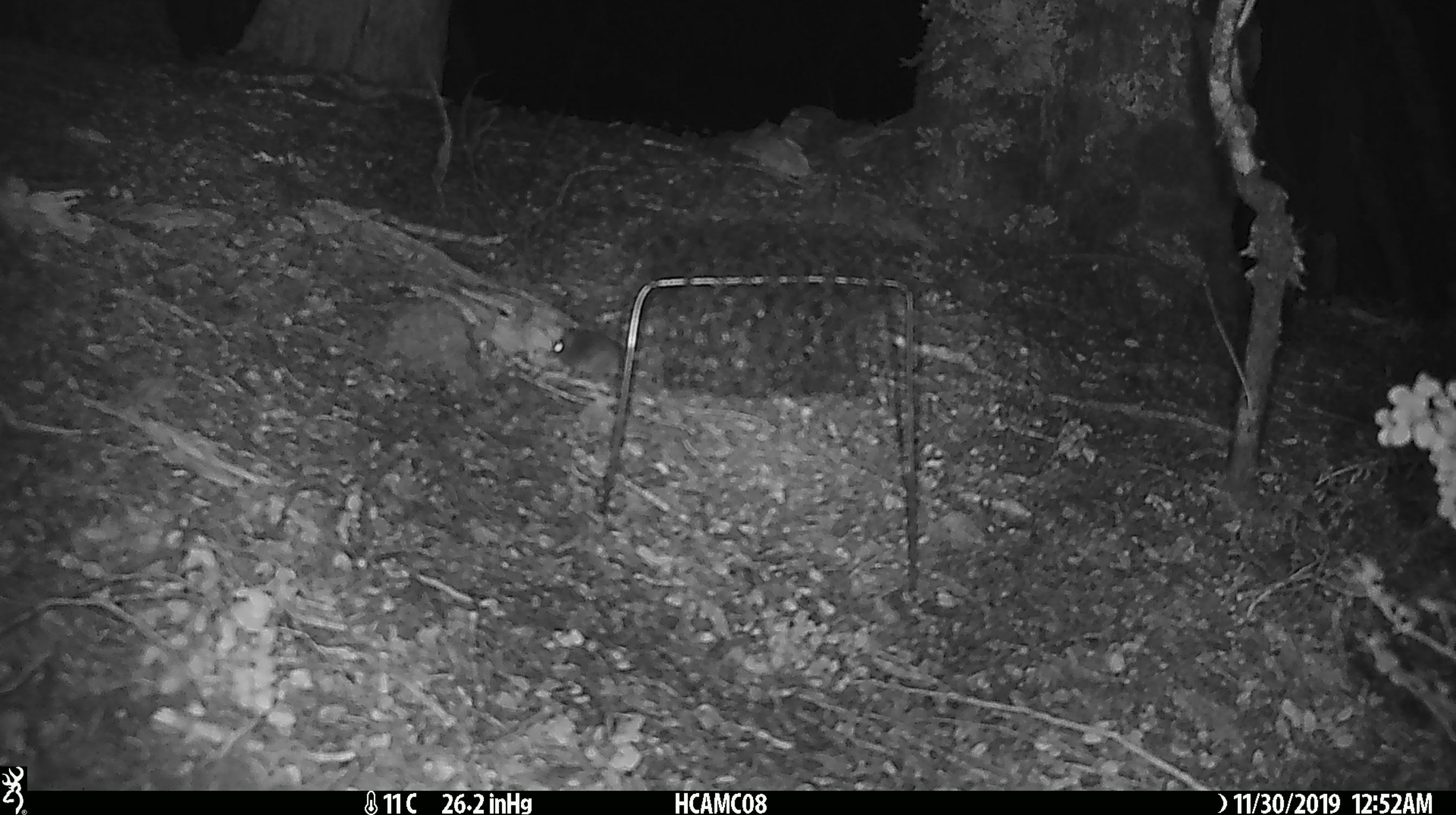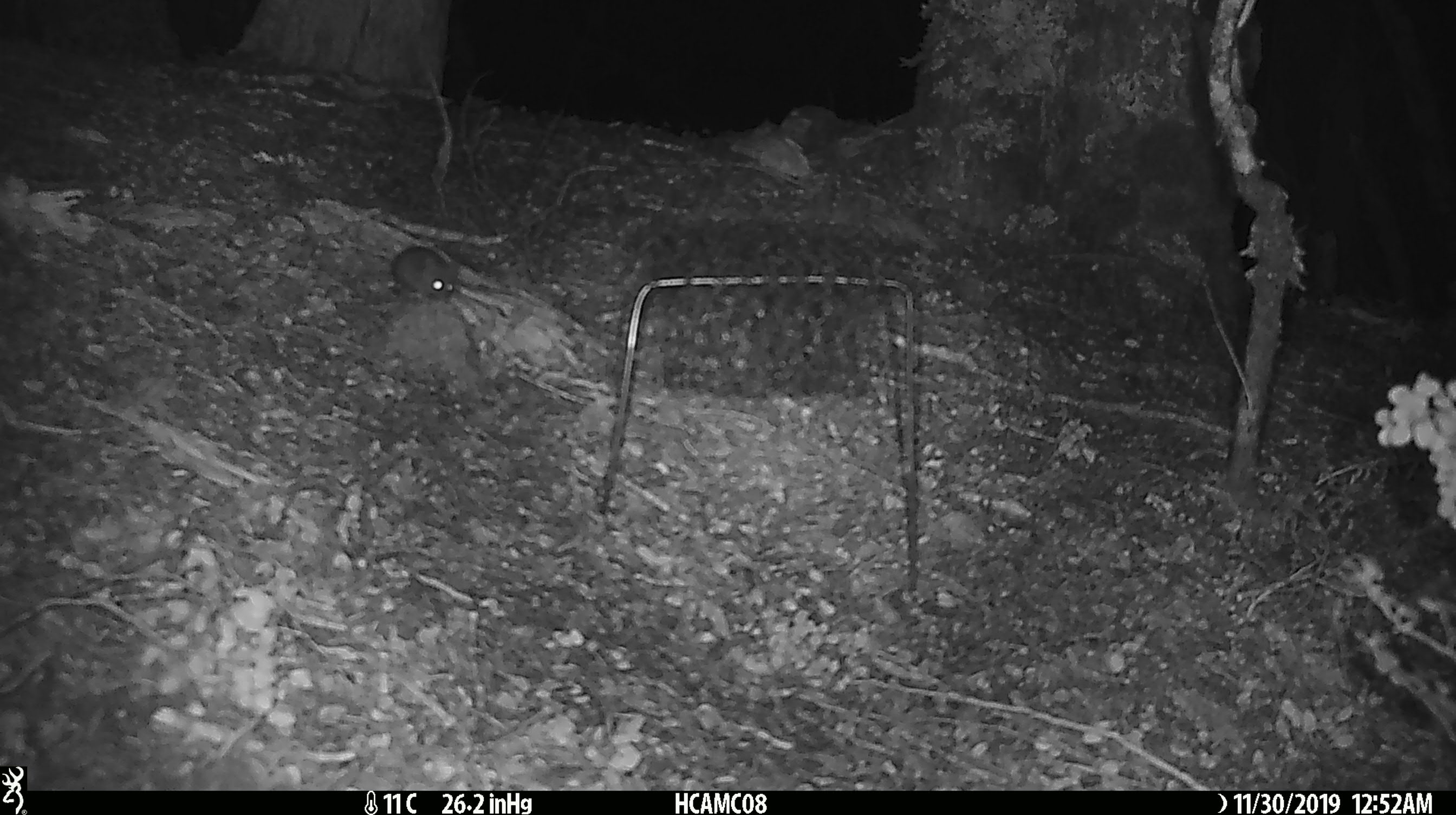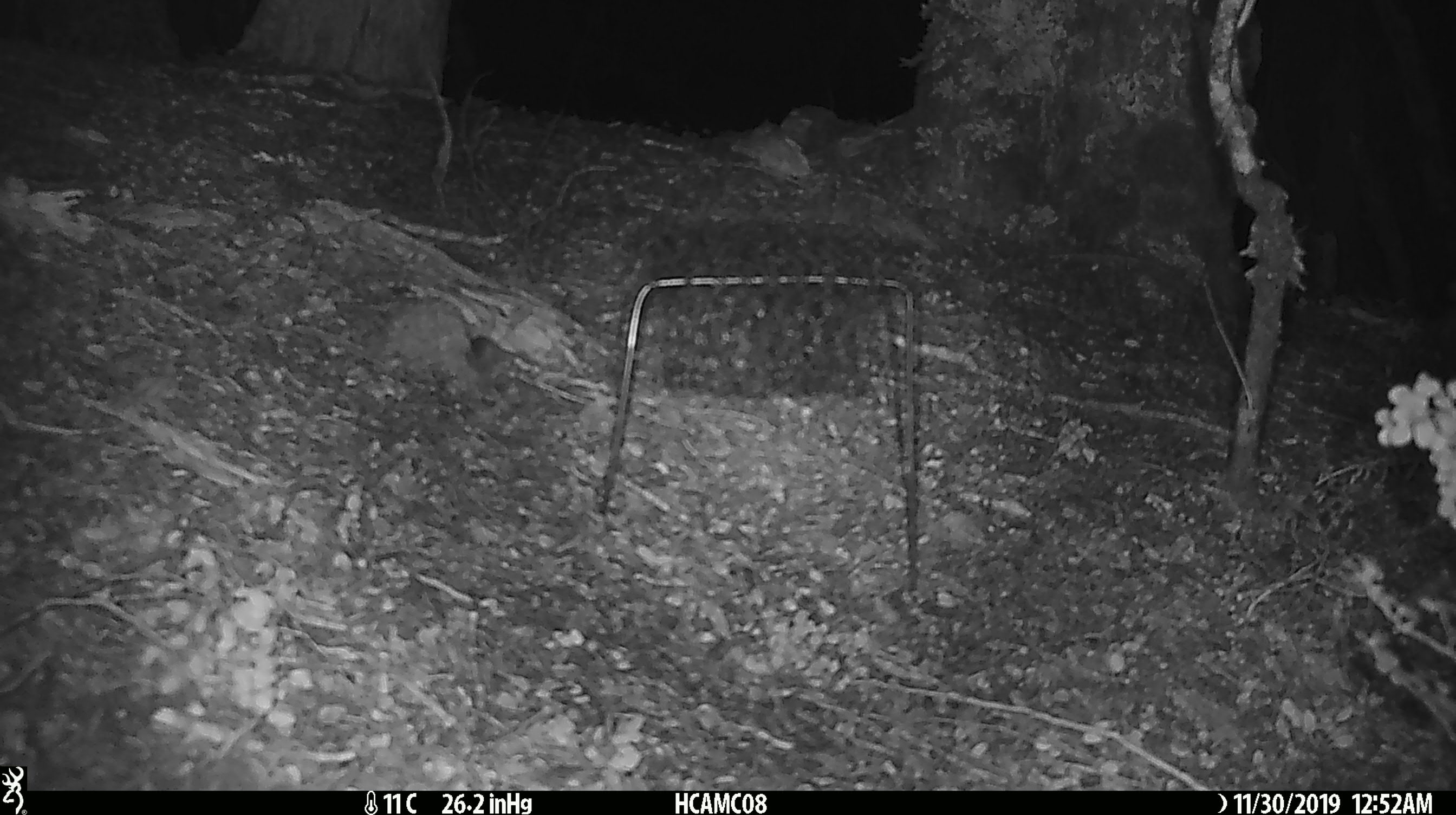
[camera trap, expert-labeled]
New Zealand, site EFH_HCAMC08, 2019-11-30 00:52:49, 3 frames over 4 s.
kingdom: Animalia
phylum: Chordata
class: Mammalia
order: Rodentia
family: Muridae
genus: Mus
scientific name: Mus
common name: mouse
Mouse (Mus).